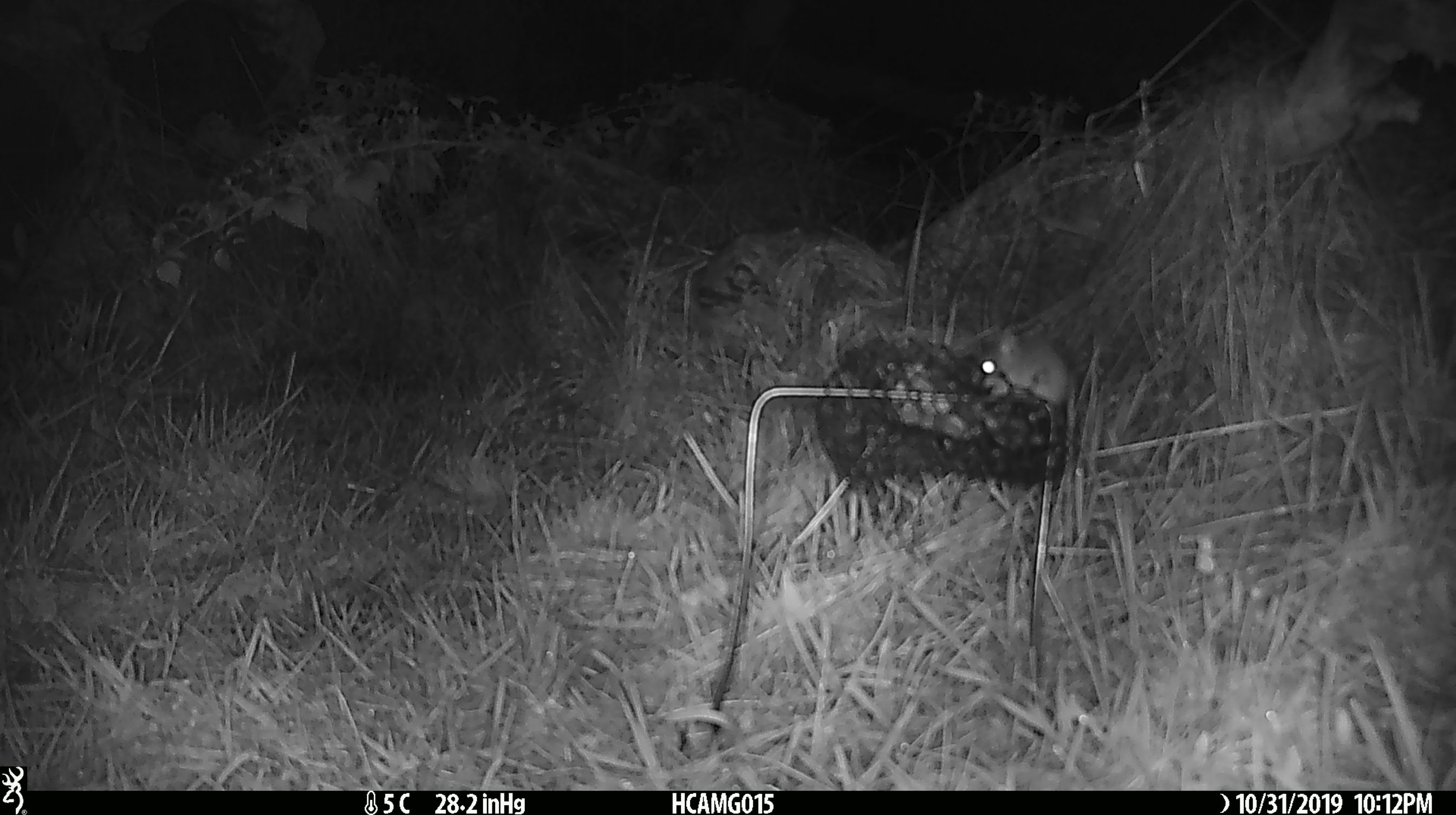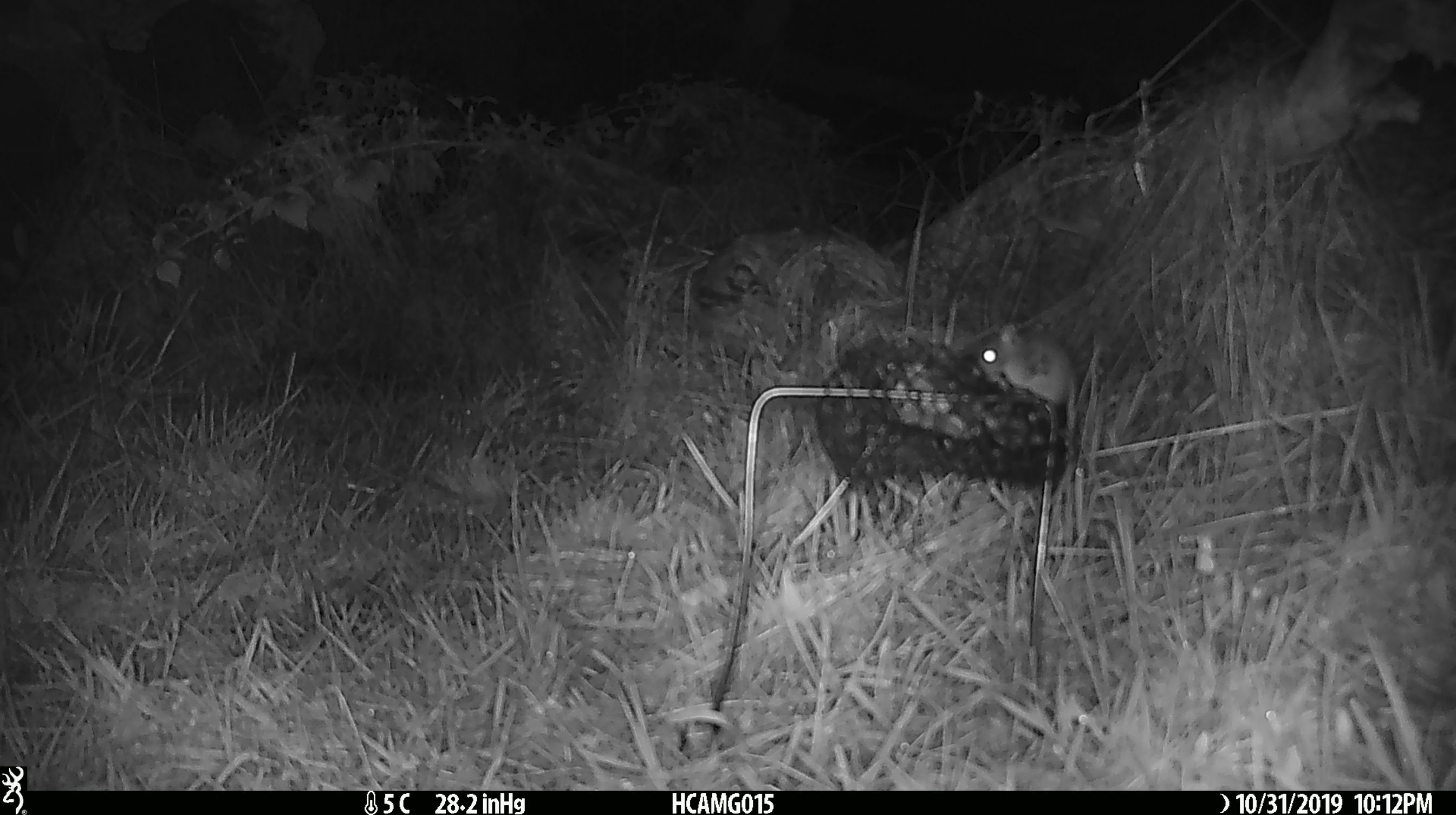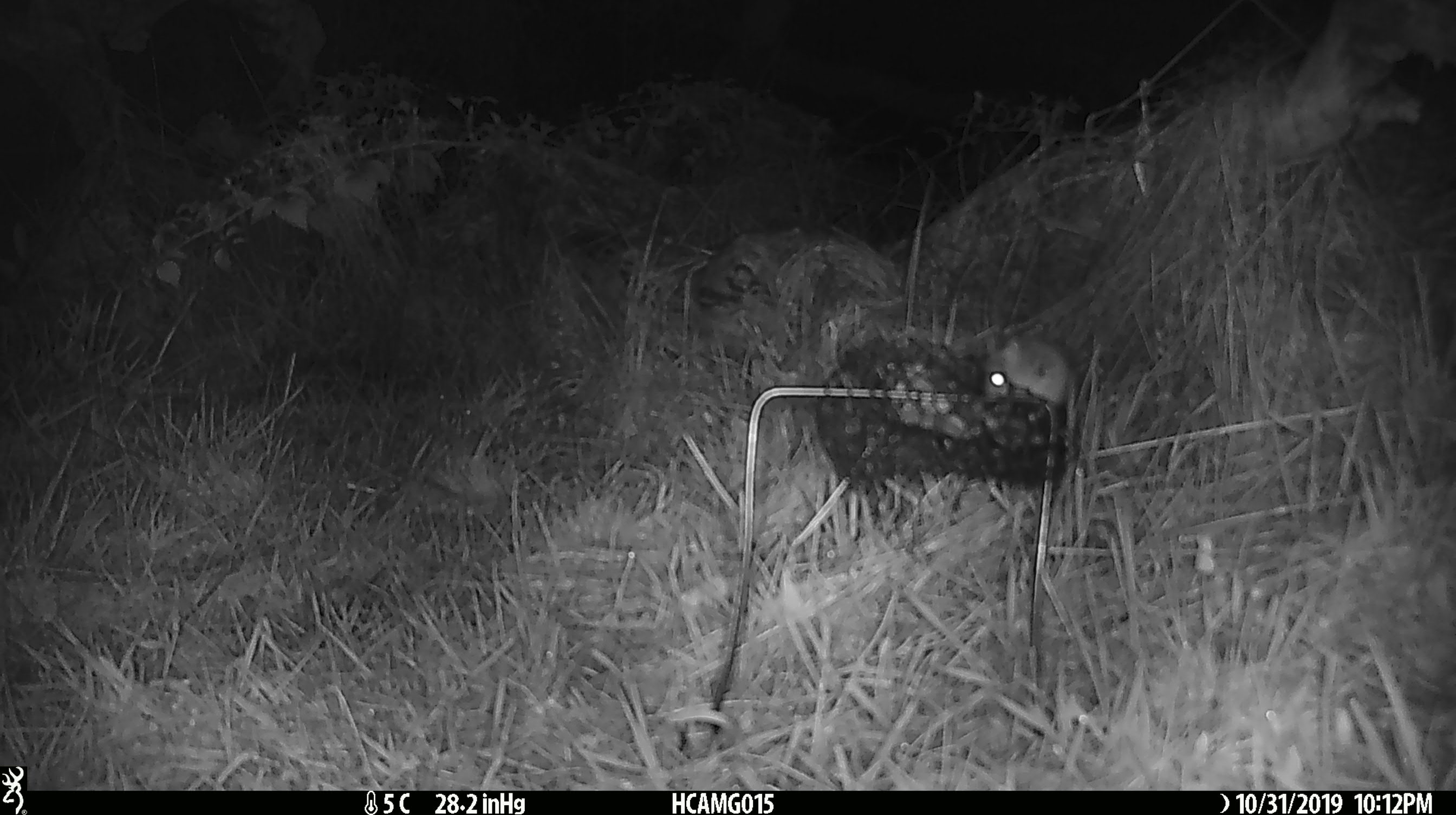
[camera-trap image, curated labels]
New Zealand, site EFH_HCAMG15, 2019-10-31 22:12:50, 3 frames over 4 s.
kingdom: Animalia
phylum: Chordata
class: Mammalia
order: Rodentia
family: Muridae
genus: Mus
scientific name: Mus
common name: mouse